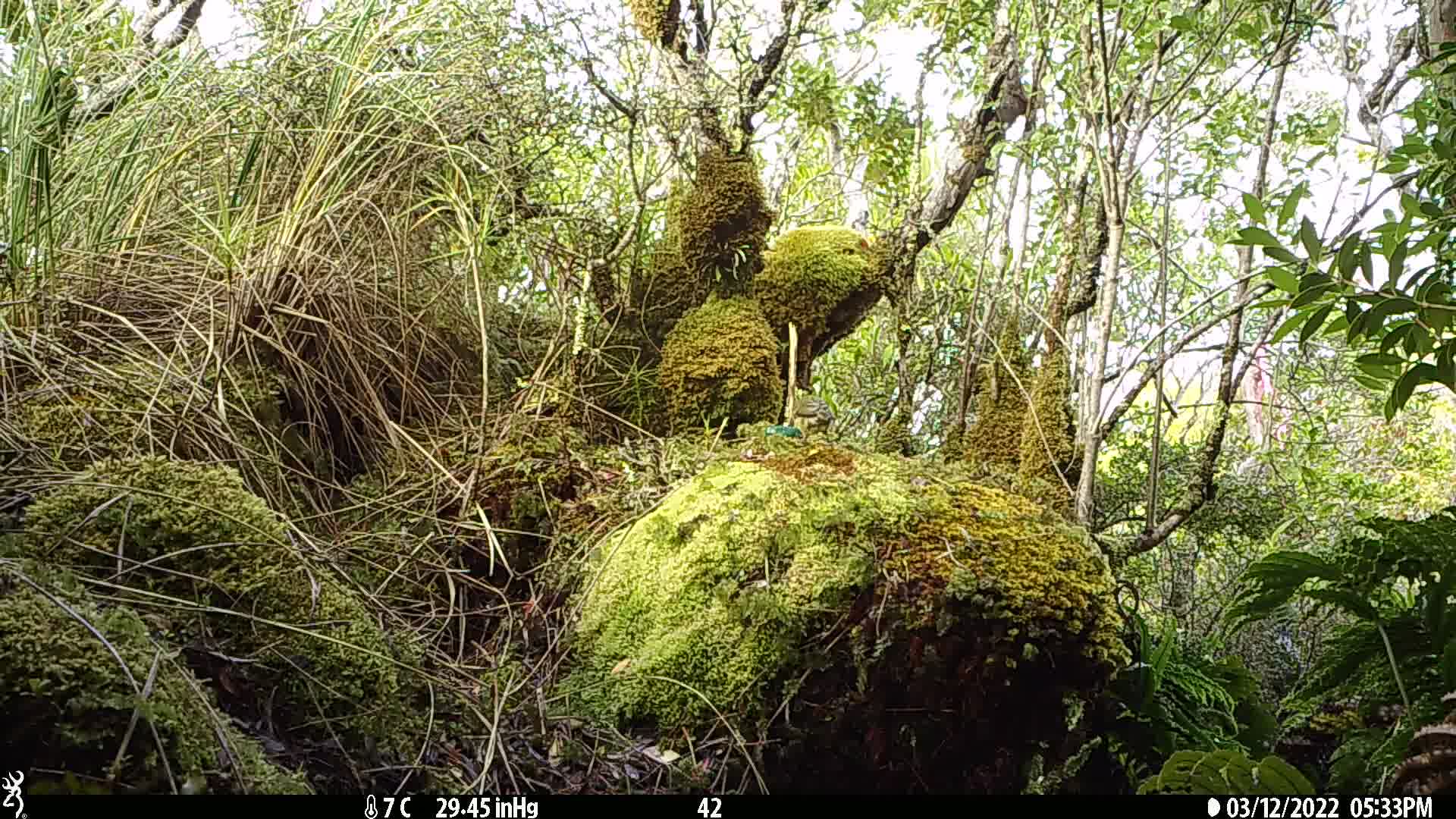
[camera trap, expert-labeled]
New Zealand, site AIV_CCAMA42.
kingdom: Animalia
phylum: Chordata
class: Aves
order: Passeriformes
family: Meliphagidae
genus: Anthornis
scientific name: Anthornis melanura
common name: new zealand bellbird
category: bellbird